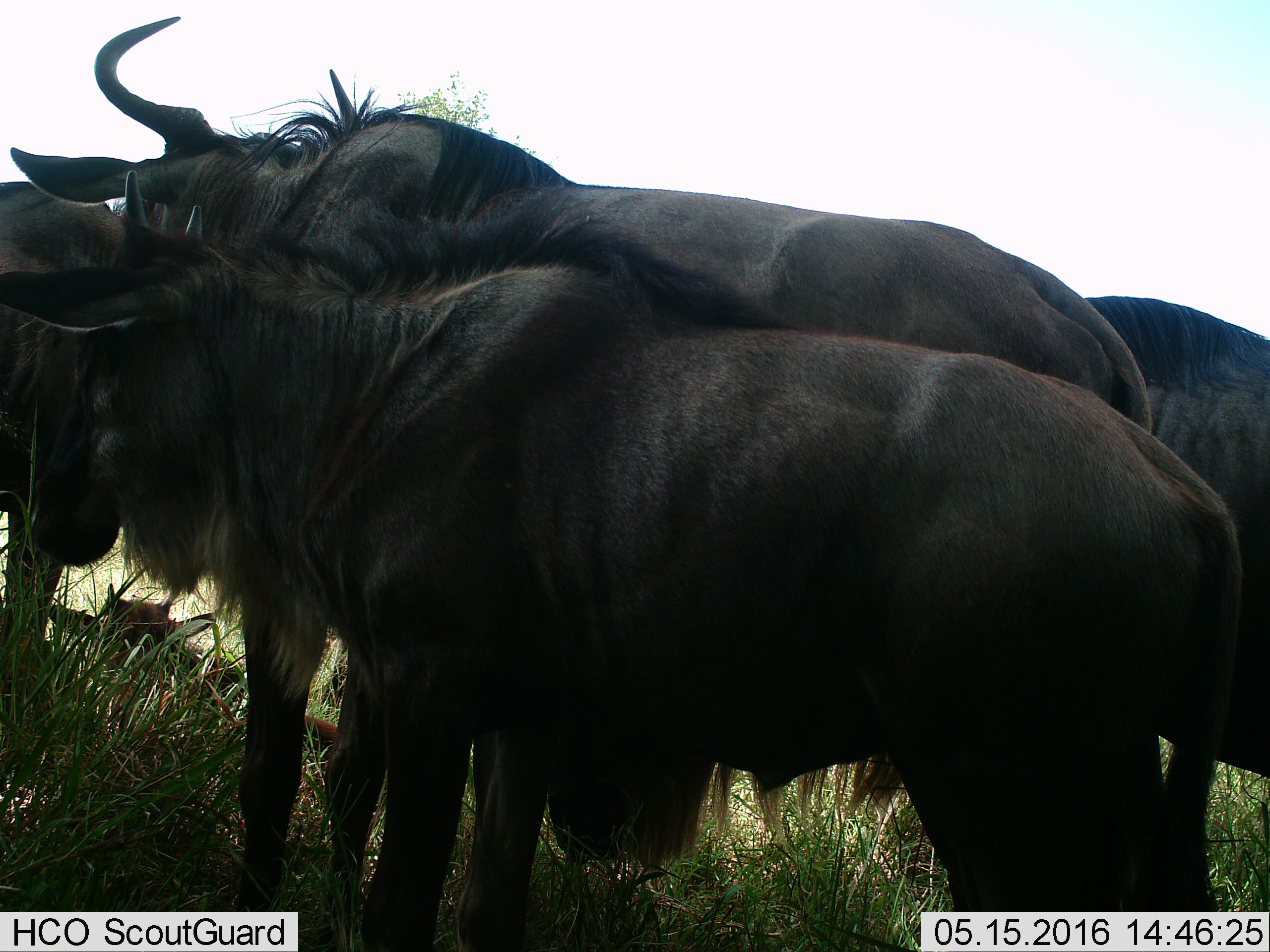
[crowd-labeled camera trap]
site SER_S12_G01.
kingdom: Animalia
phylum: Chordata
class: Mammalia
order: Artiodactyla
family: Bovidae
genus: Connochaetes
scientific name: Connochaetes taurinus taurinus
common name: blue wildebeest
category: wildebeestblue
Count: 5.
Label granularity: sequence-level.